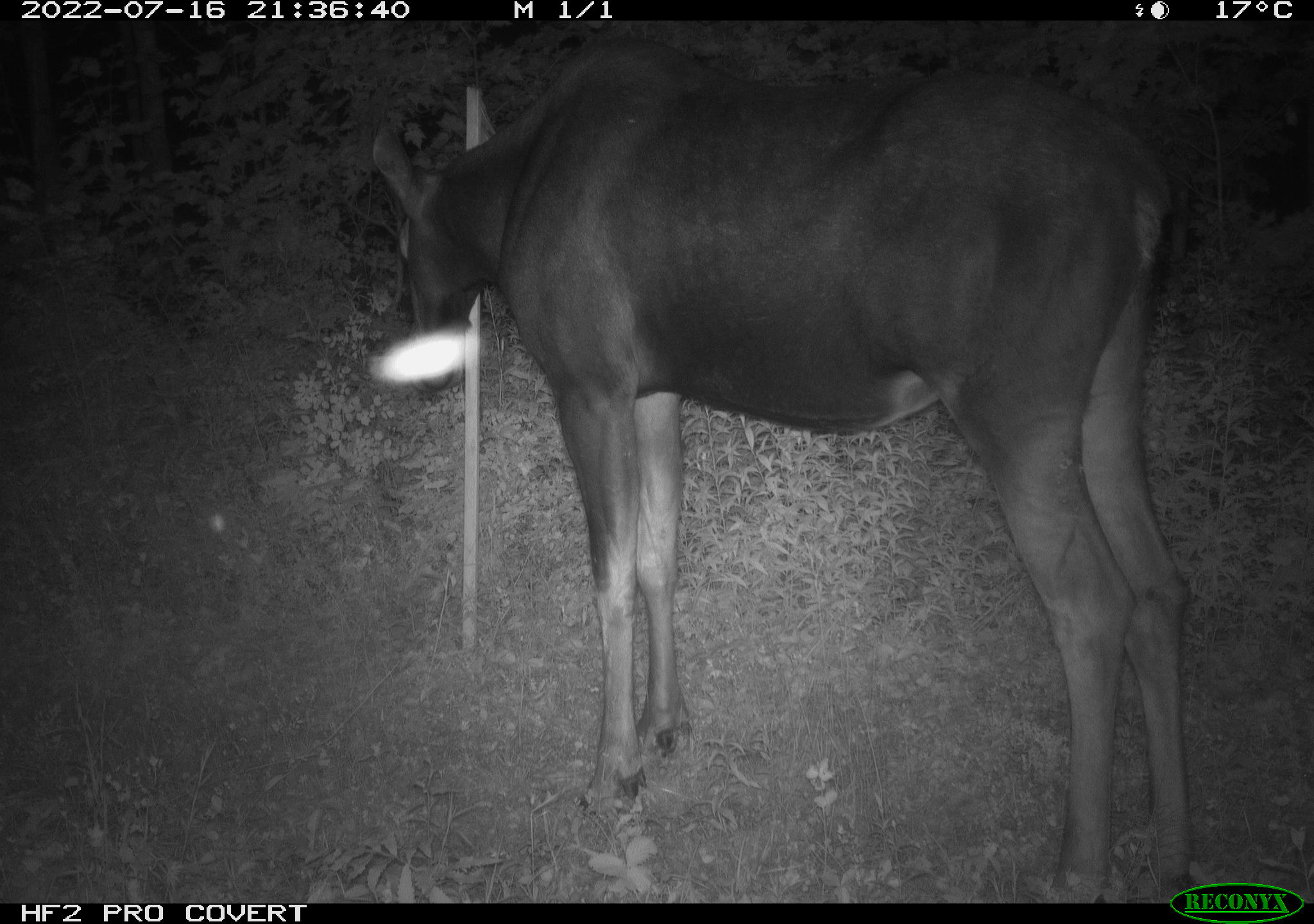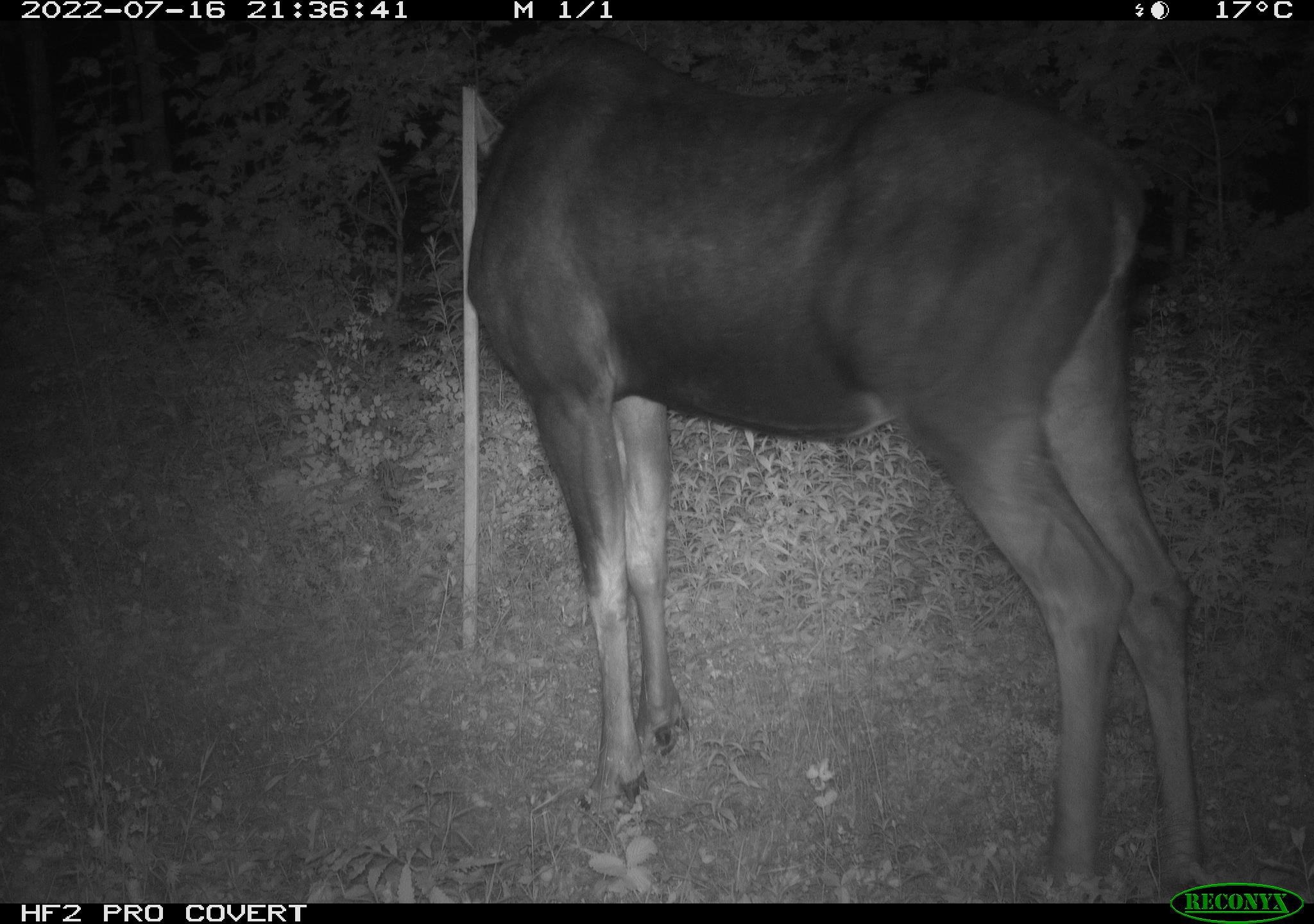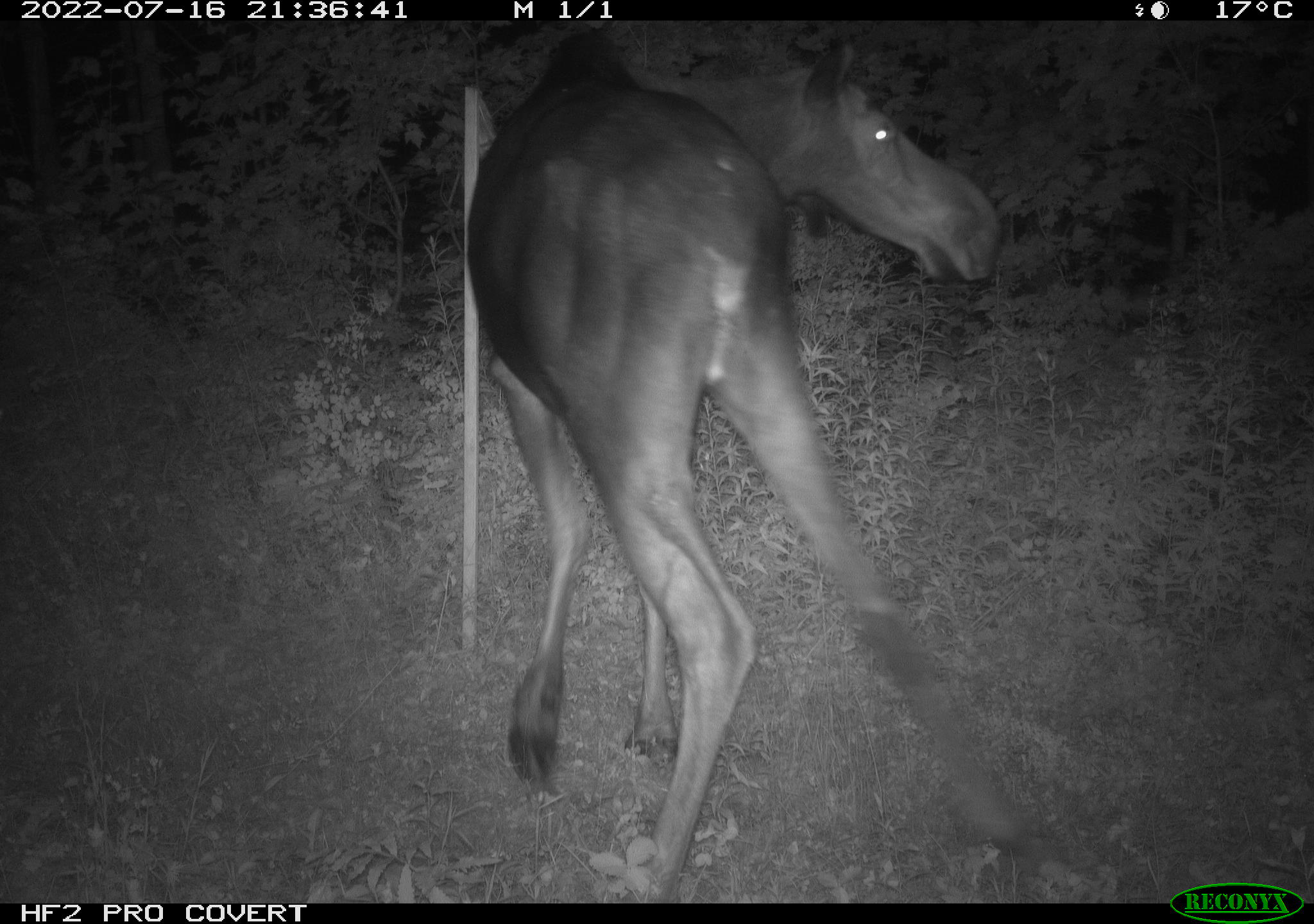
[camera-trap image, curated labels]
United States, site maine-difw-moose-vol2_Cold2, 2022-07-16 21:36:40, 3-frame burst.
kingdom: Animalia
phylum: Chordata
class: Mammalia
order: Artiodactyla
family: Cervidae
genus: Alces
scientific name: Alces alces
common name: moose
Moose (Alces alces).